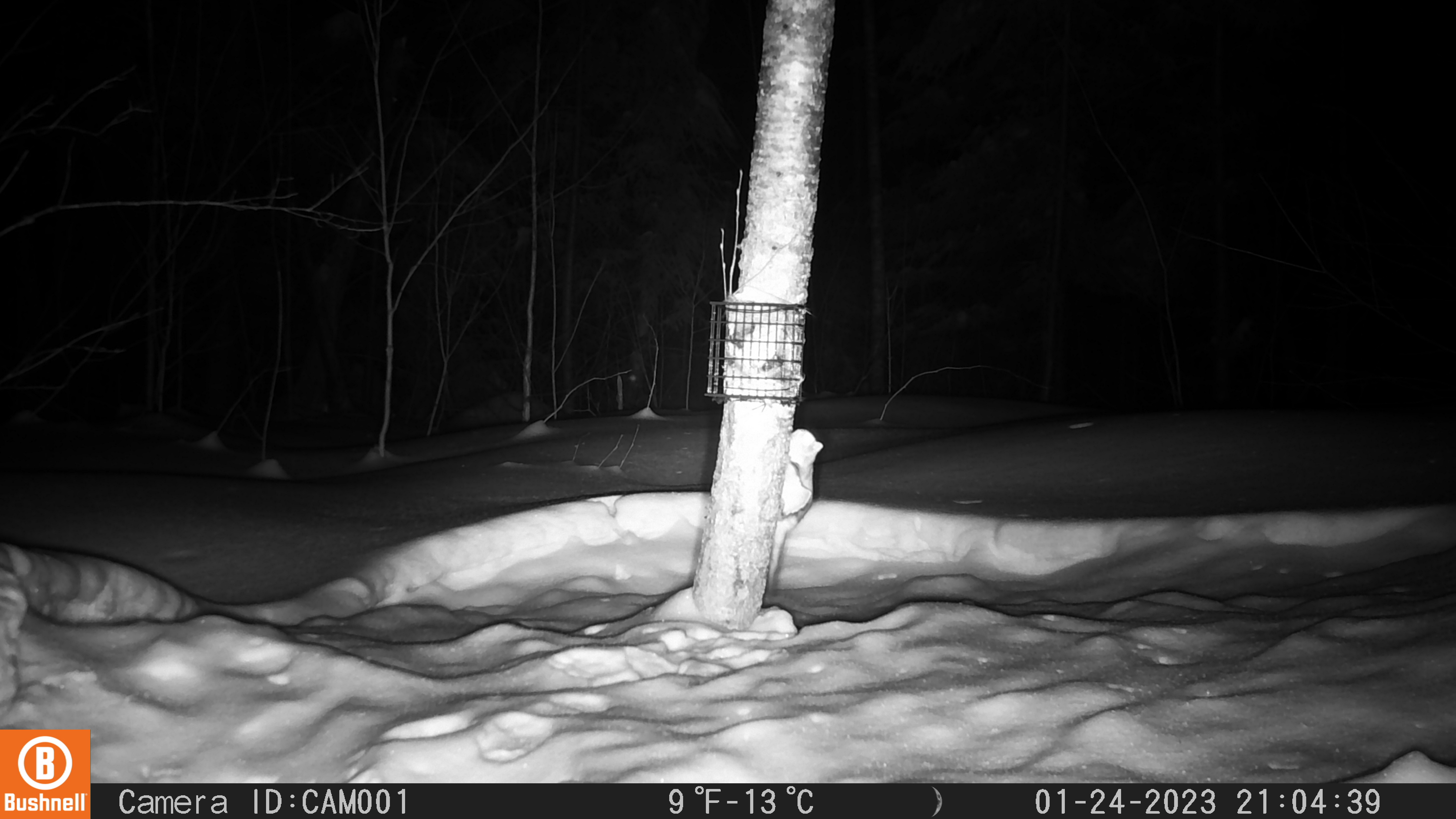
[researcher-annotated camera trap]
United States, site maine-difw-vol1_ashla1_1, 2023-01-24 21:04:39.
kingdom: Animalia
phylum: Chordata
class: Mammalia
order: Rodentia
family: Sciuridae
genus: Glaucomys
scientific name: Glaucomys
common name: flying squirrel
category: flying squirrel sp.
Flying squirrel sp. (flying squirrel) (Glaucomys).